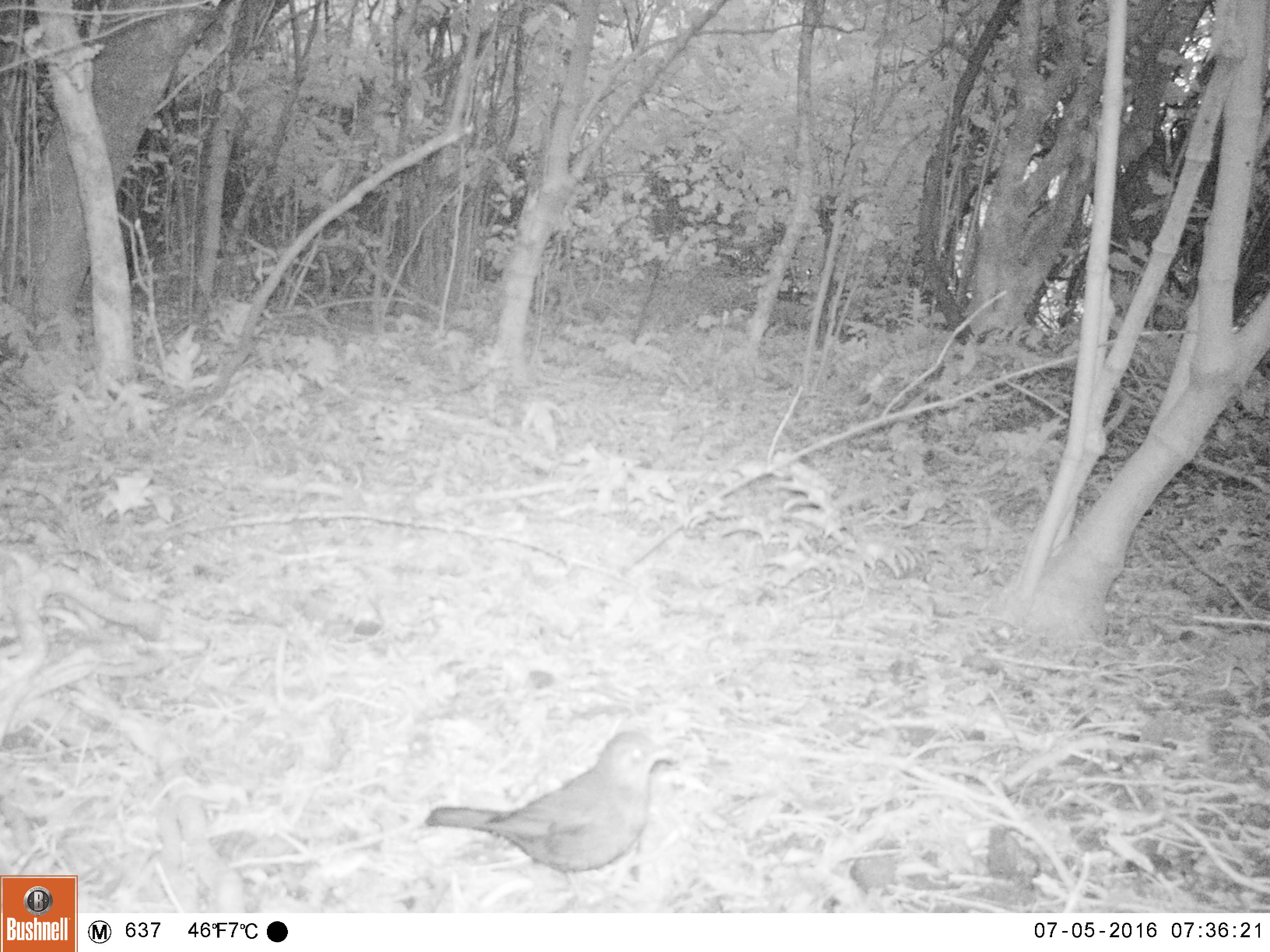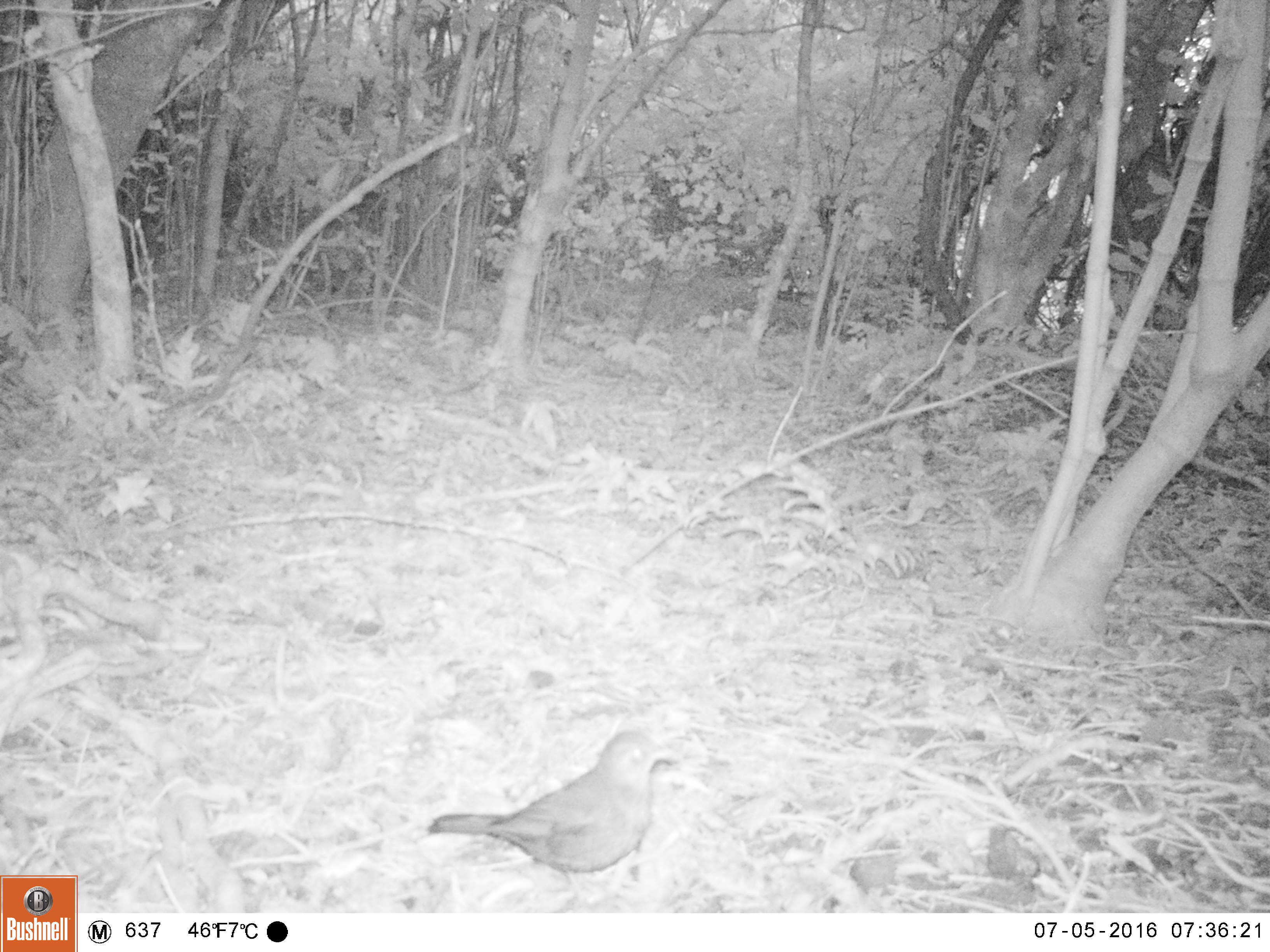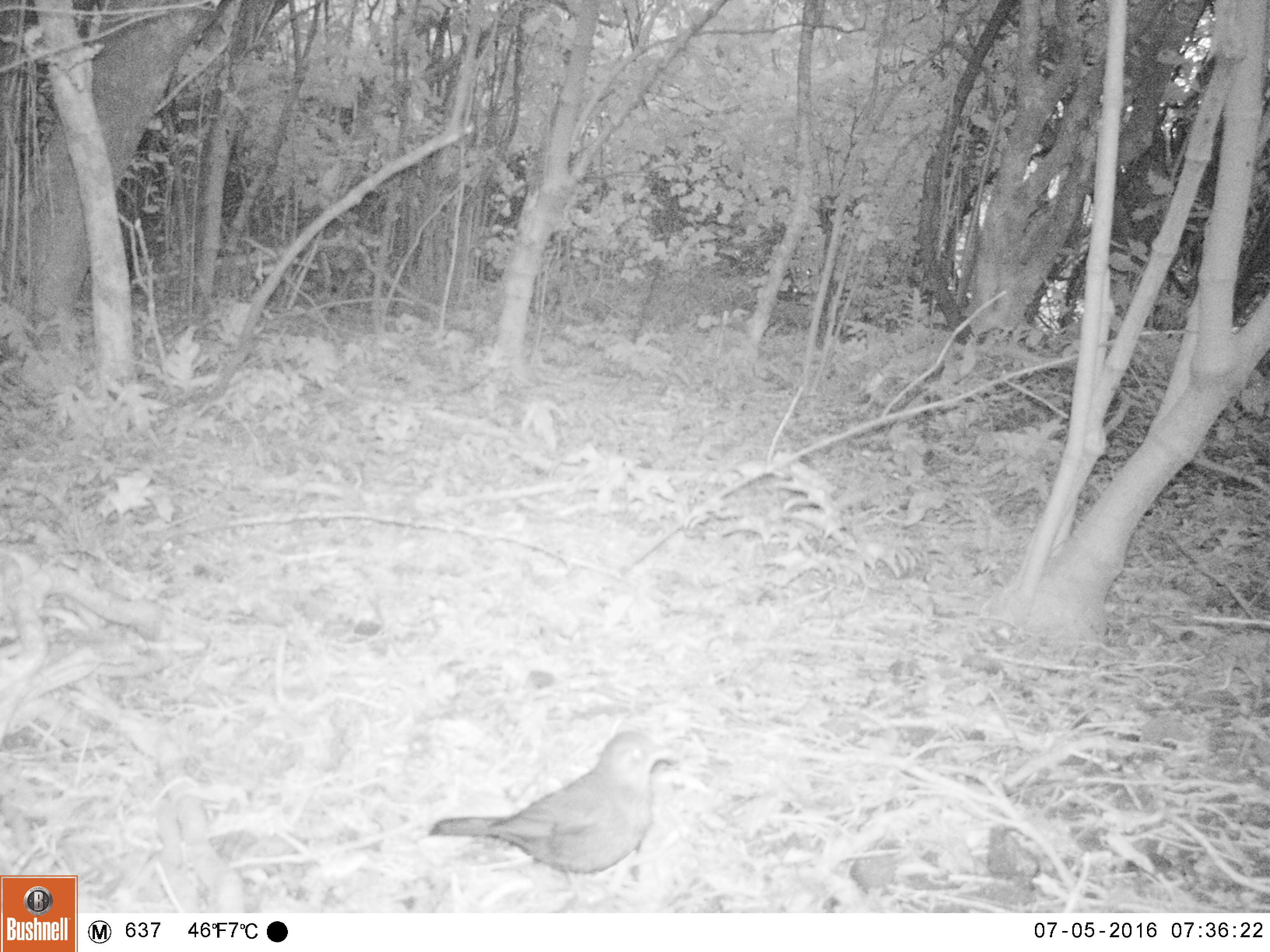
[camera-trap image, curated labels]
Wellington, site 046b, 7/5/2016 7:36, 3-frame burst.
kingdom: Animalia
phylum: Chordata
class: Aves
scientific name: Aves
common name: bird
Bird (Aves).